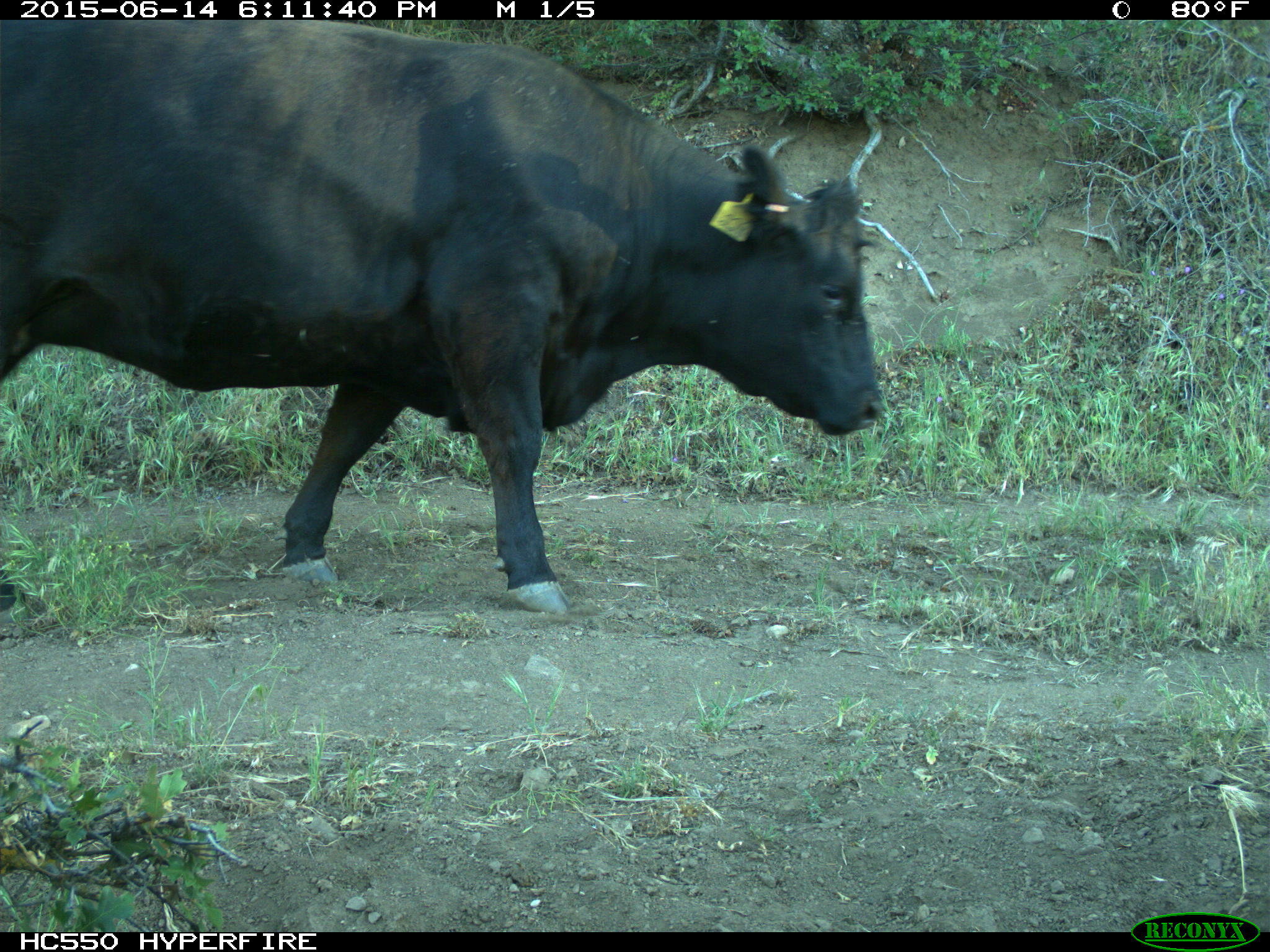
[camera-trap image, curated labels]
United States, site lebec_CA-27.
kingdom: Animalia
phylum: Chordata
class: Mammalia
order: Artiodactyla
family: Bovidae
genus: Bos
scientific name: Bos taurus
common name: domestic cow